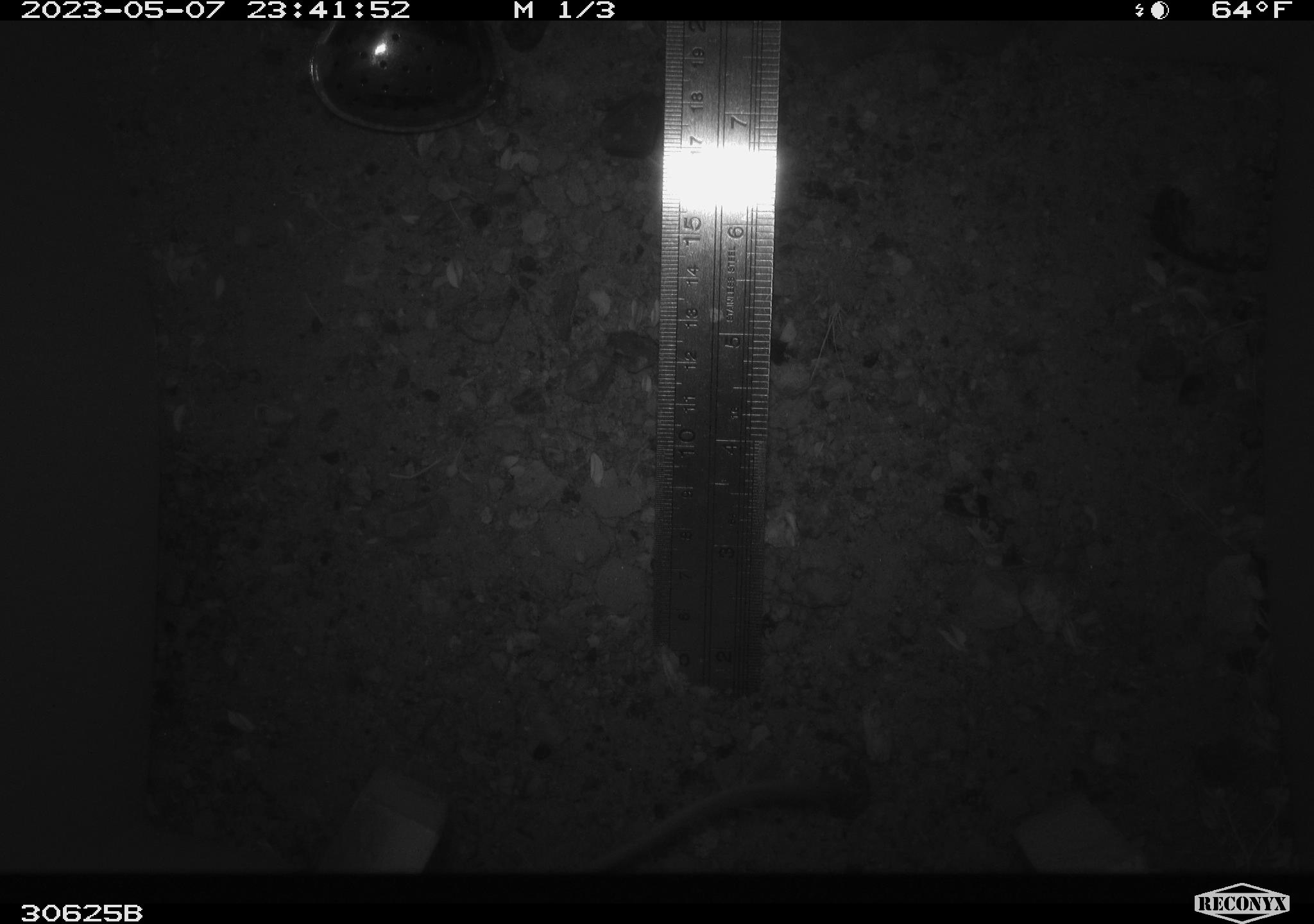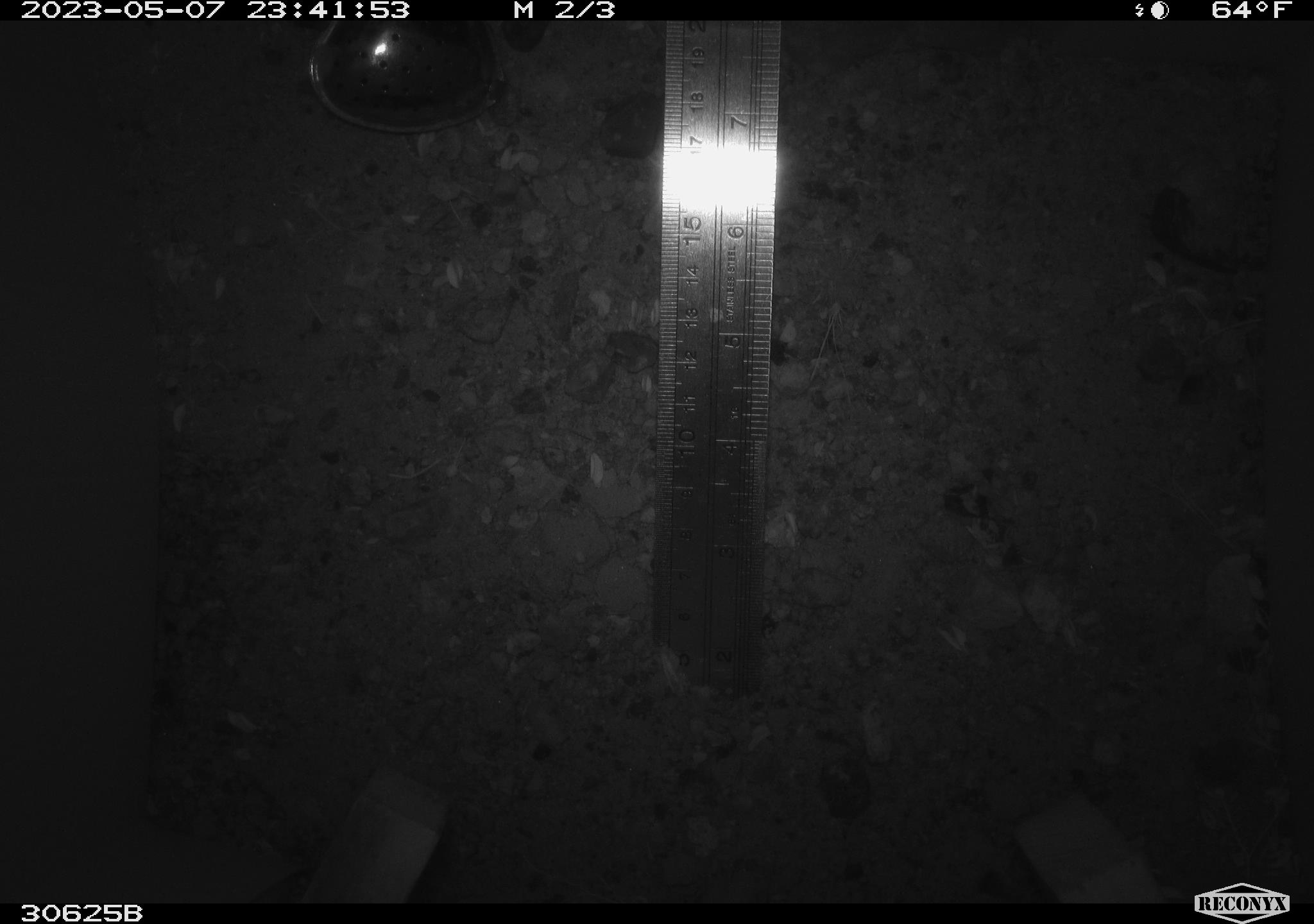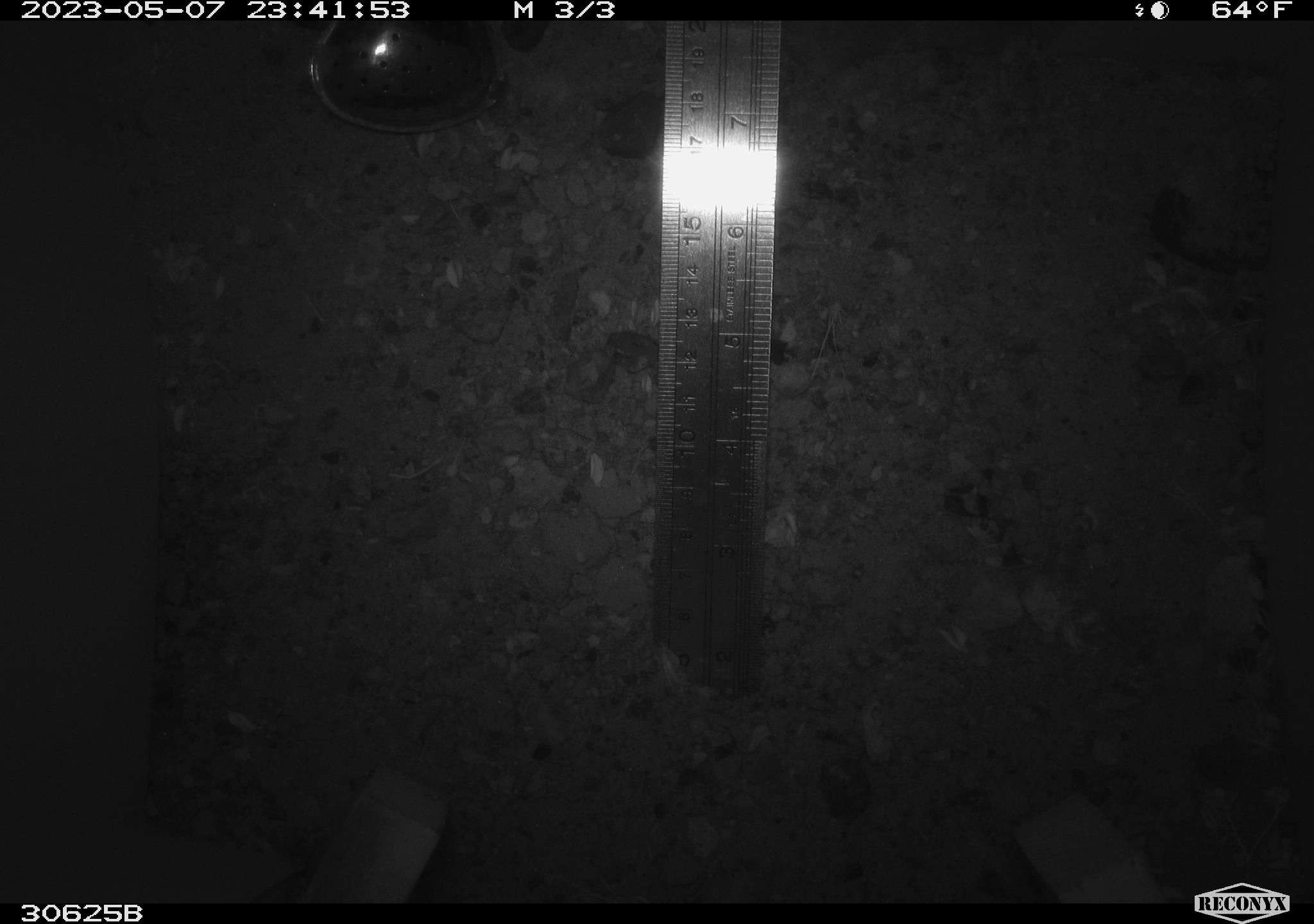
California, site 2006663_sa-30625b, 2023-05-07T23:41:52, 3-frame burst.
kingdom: Animalia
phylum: Chordata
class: Mammalia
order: Rodentia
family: Heteromyidae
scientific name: Heteromyidae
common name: kangaroo rats and pocket mice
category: heteromyidae family